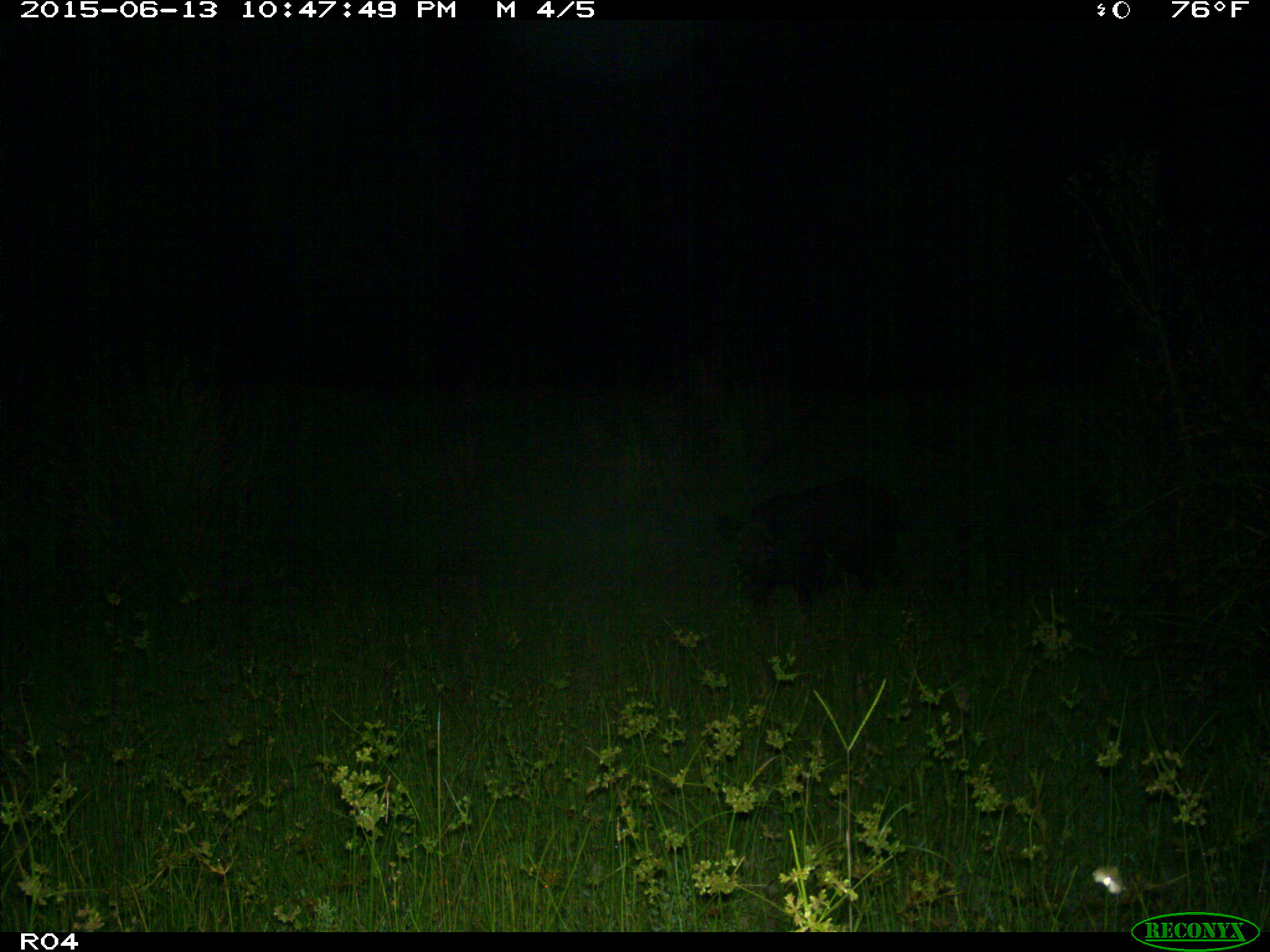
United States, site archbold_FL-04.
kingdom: Animalia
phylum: Chordata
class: Mammalia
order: Artiodactyla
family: Suidae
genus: Sus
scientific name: Sus scrofa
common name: wild boar